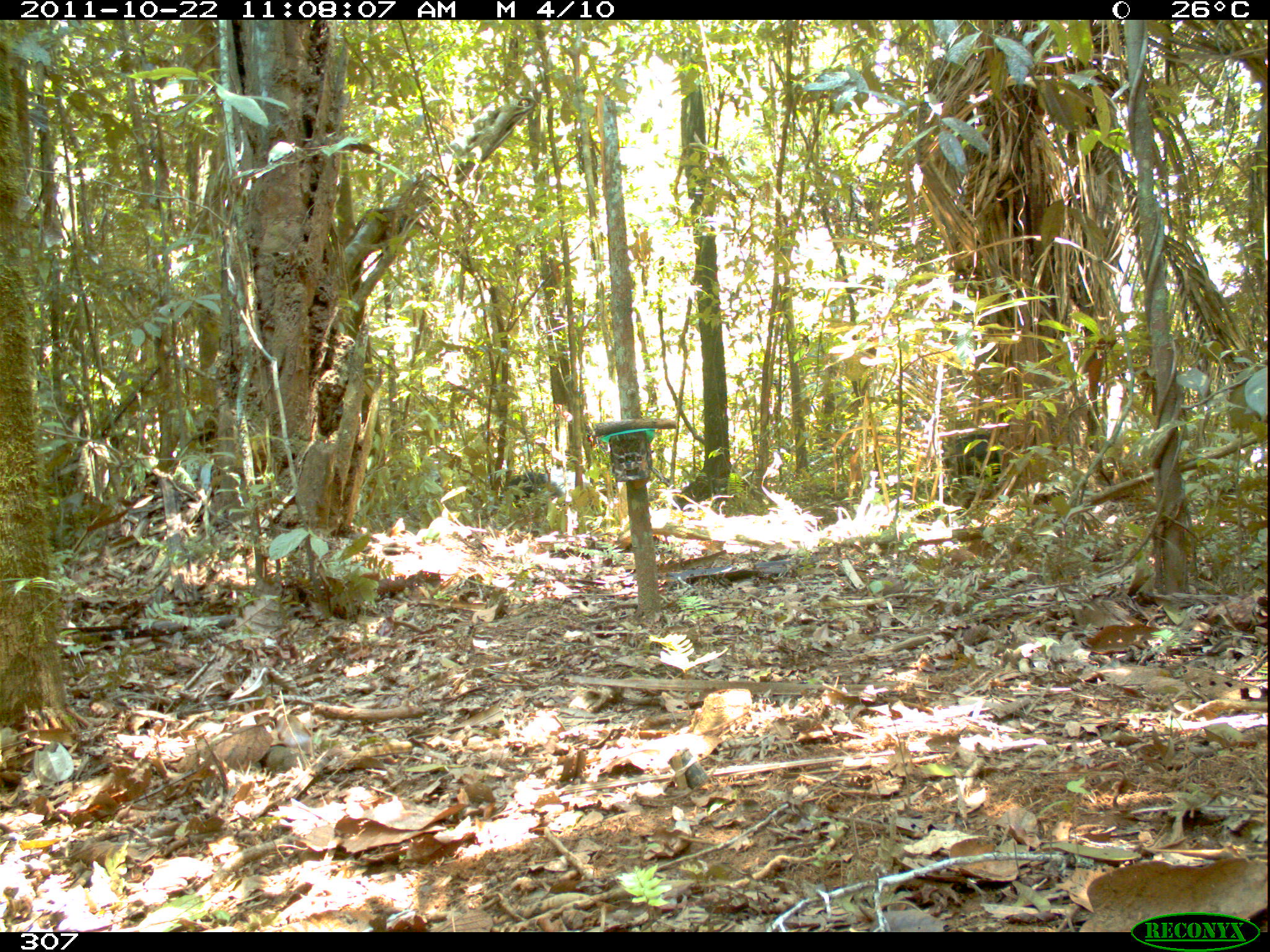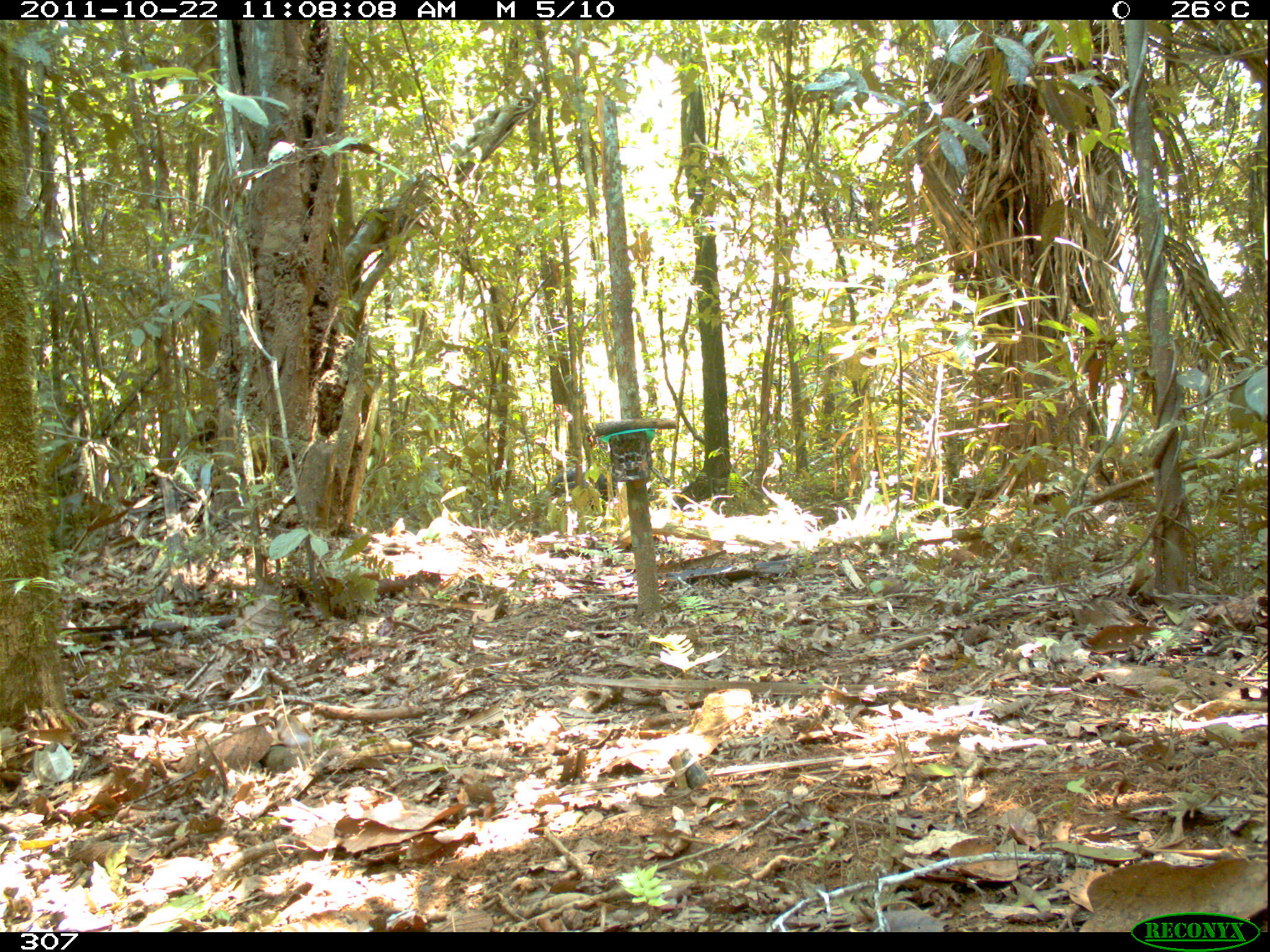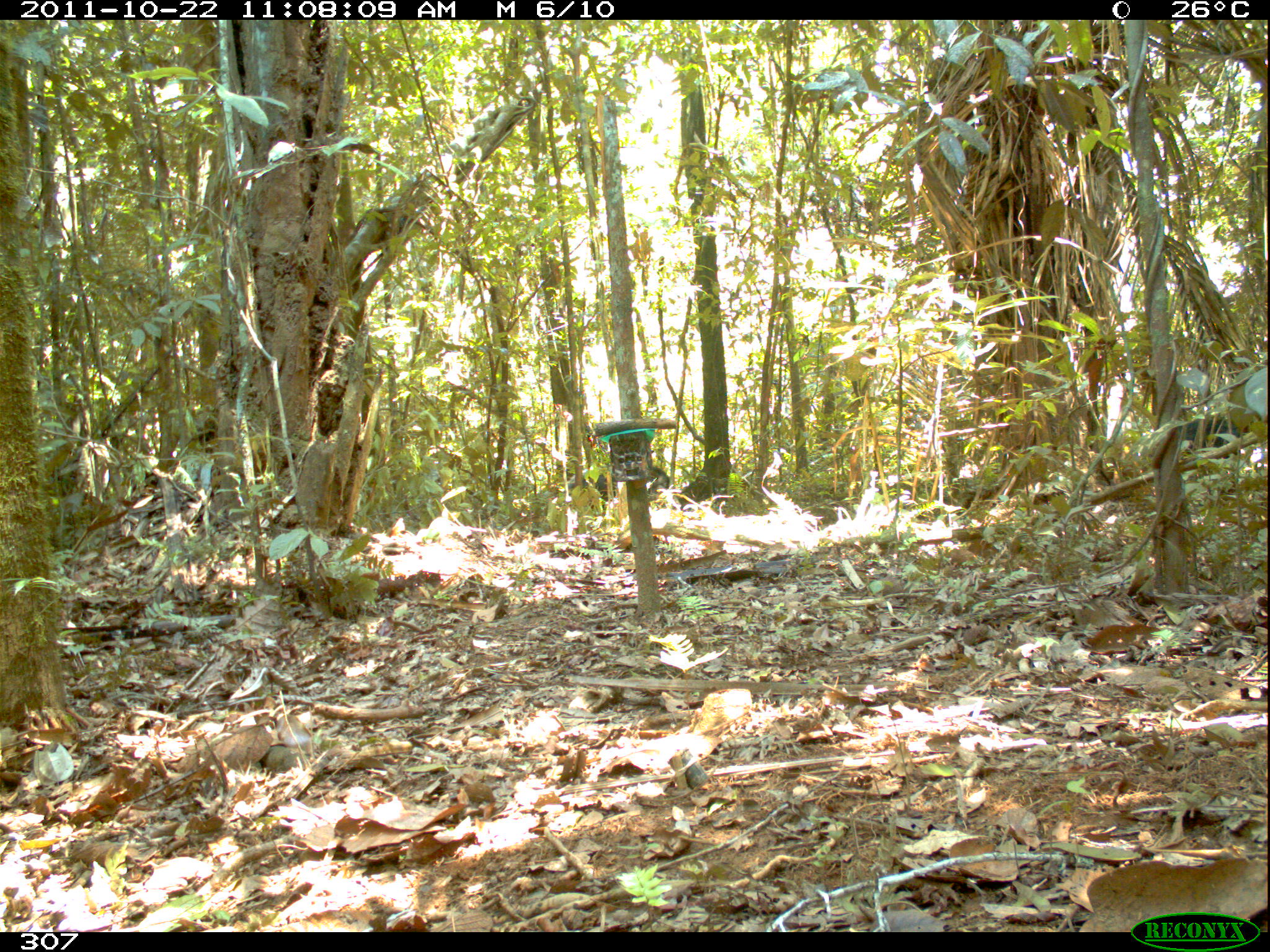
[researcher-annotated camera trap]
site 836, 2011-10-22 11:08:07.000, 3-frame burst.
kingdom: Animalia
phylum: Chordata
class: Mammalia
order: Artiodactyla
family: Tayassuidae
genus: Tayassu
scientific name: Tayassu pecari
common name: white-lipped peccary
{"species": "Tayassu pecari (white-lipped peccary)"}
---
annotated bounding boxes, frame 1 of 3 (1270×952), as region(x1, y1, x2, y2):
tayassu pecari: region(941, 434, 1003, 484); region(499, 472, 566, 518)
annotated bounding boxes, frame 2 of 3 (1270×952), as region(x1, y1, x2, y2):
tayassu pecari: region(541, 469, 617, 509)